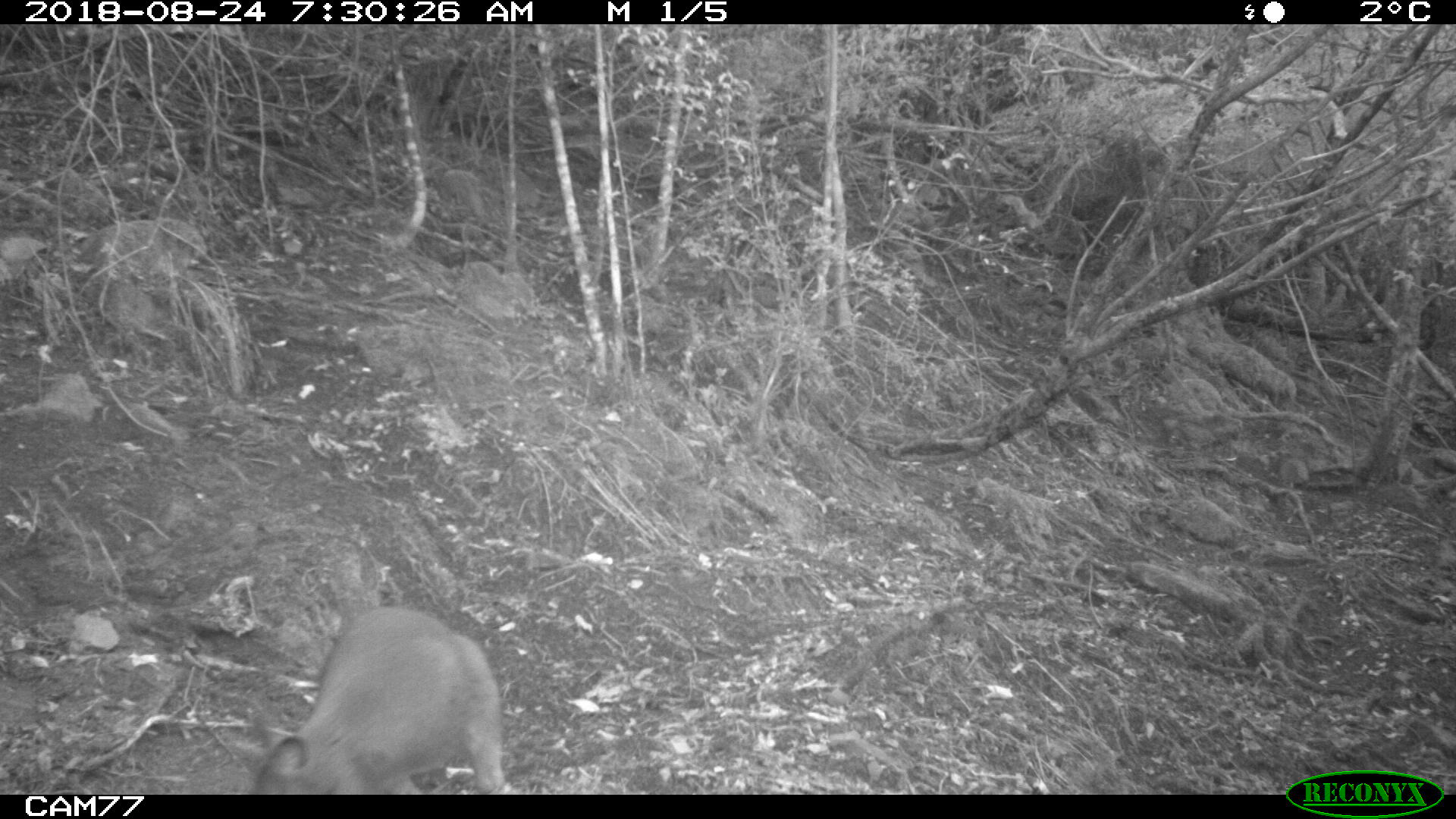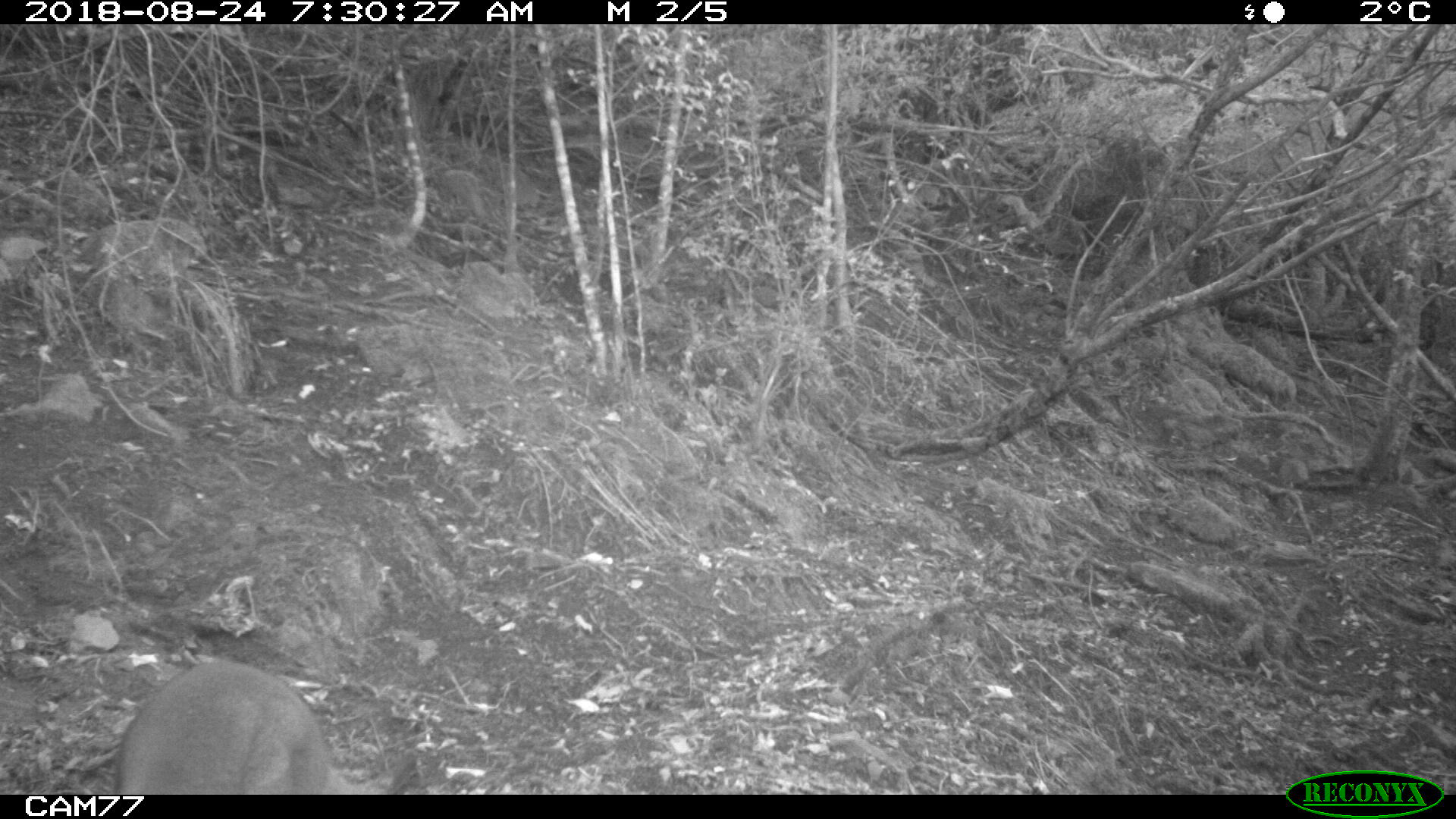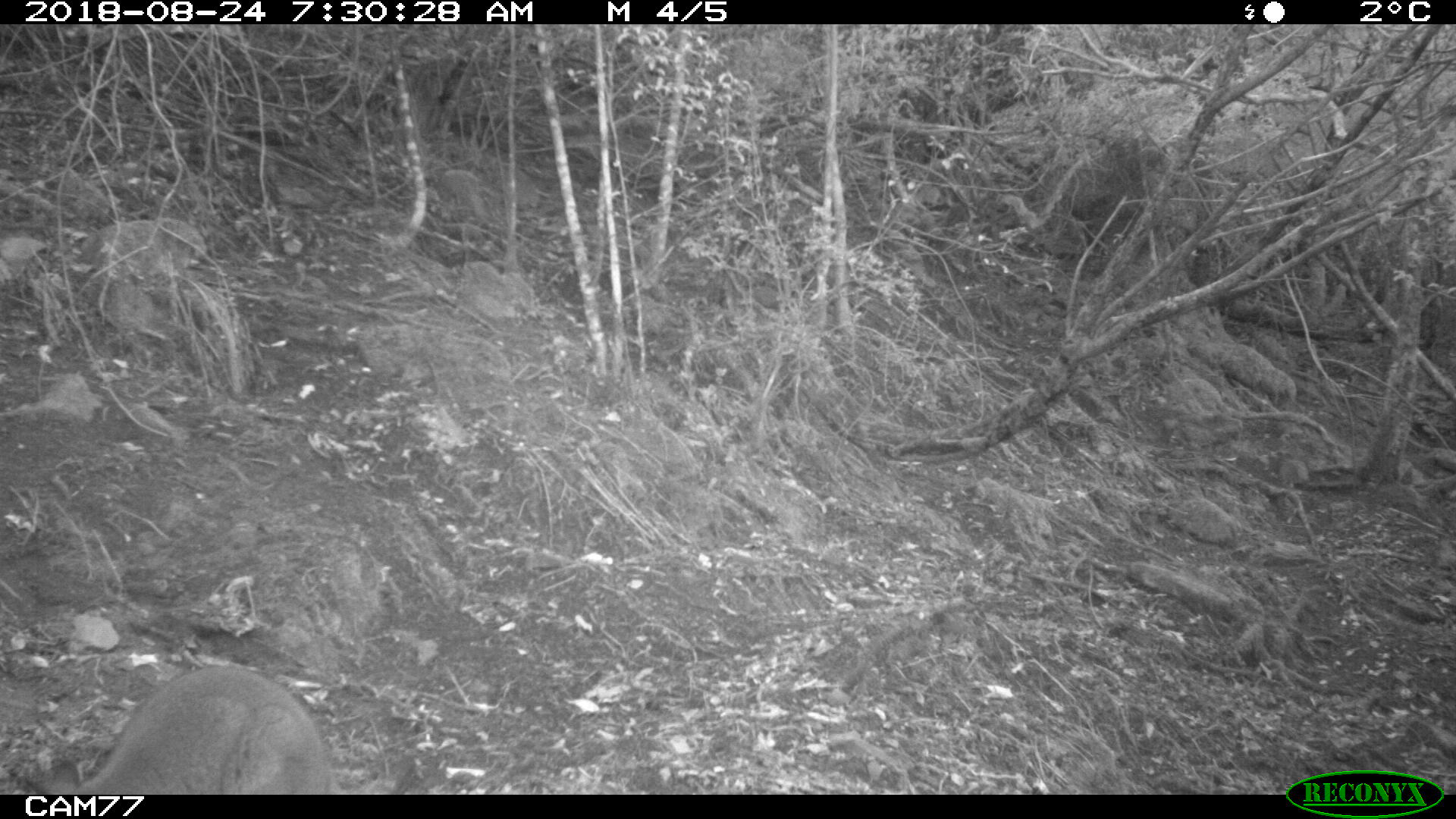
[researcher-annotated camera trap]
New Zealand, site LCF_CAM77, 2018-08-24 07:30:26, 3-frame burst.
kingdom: Animalia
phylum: Chordata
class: Mammalia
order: Diprotodontia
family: Macropodidae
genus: Notamacropus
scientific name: Notamacropus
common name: wallaby